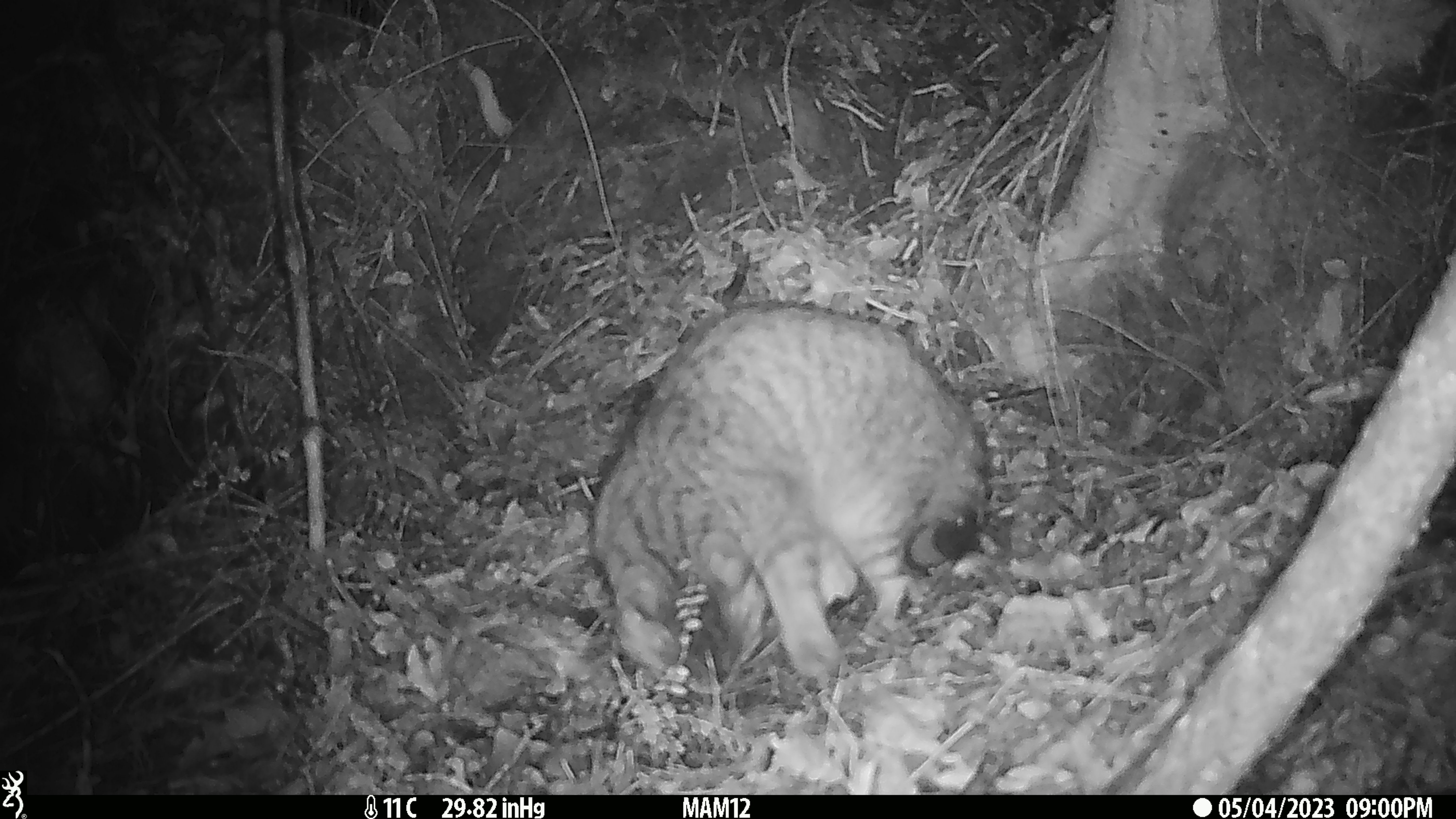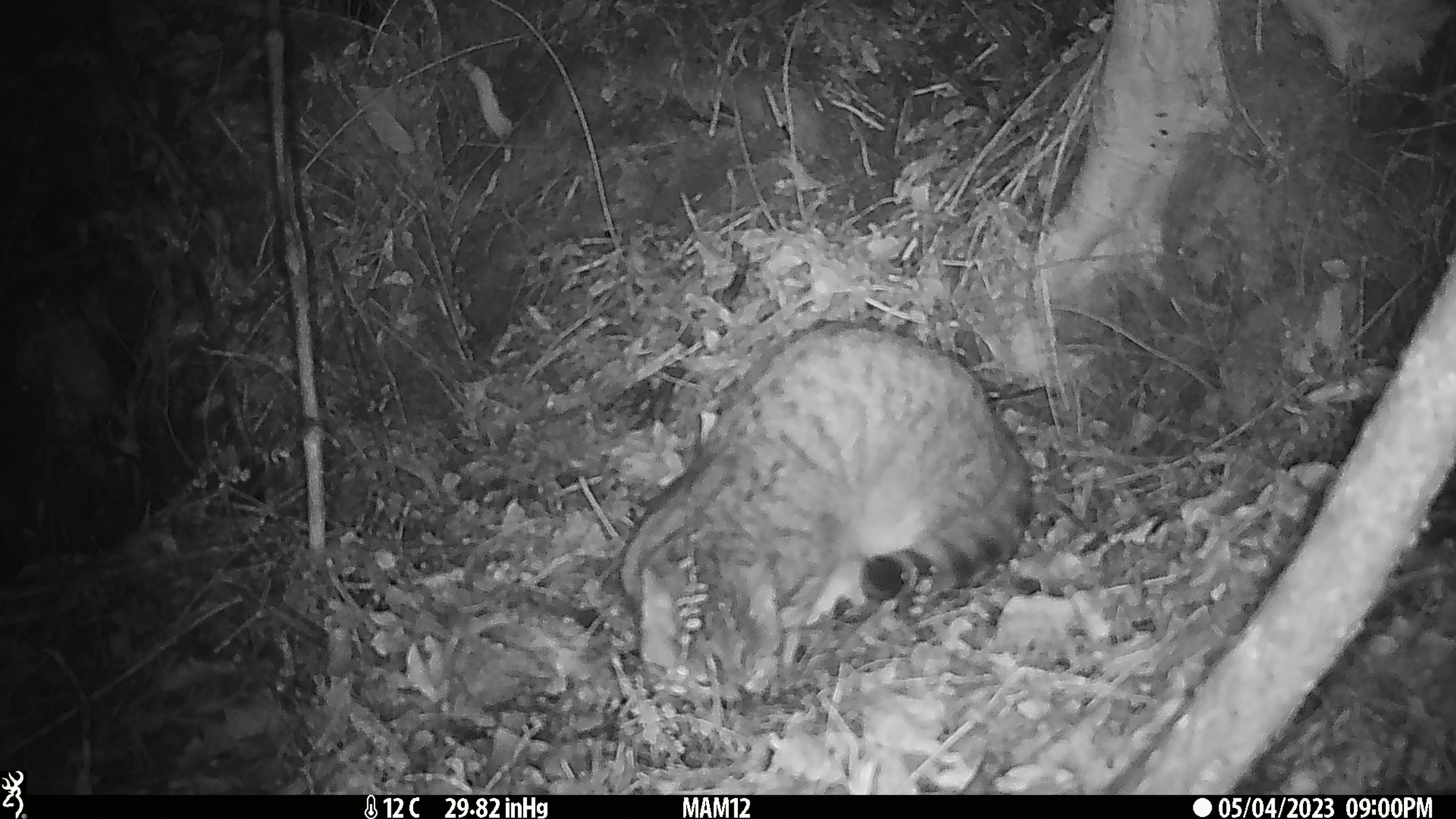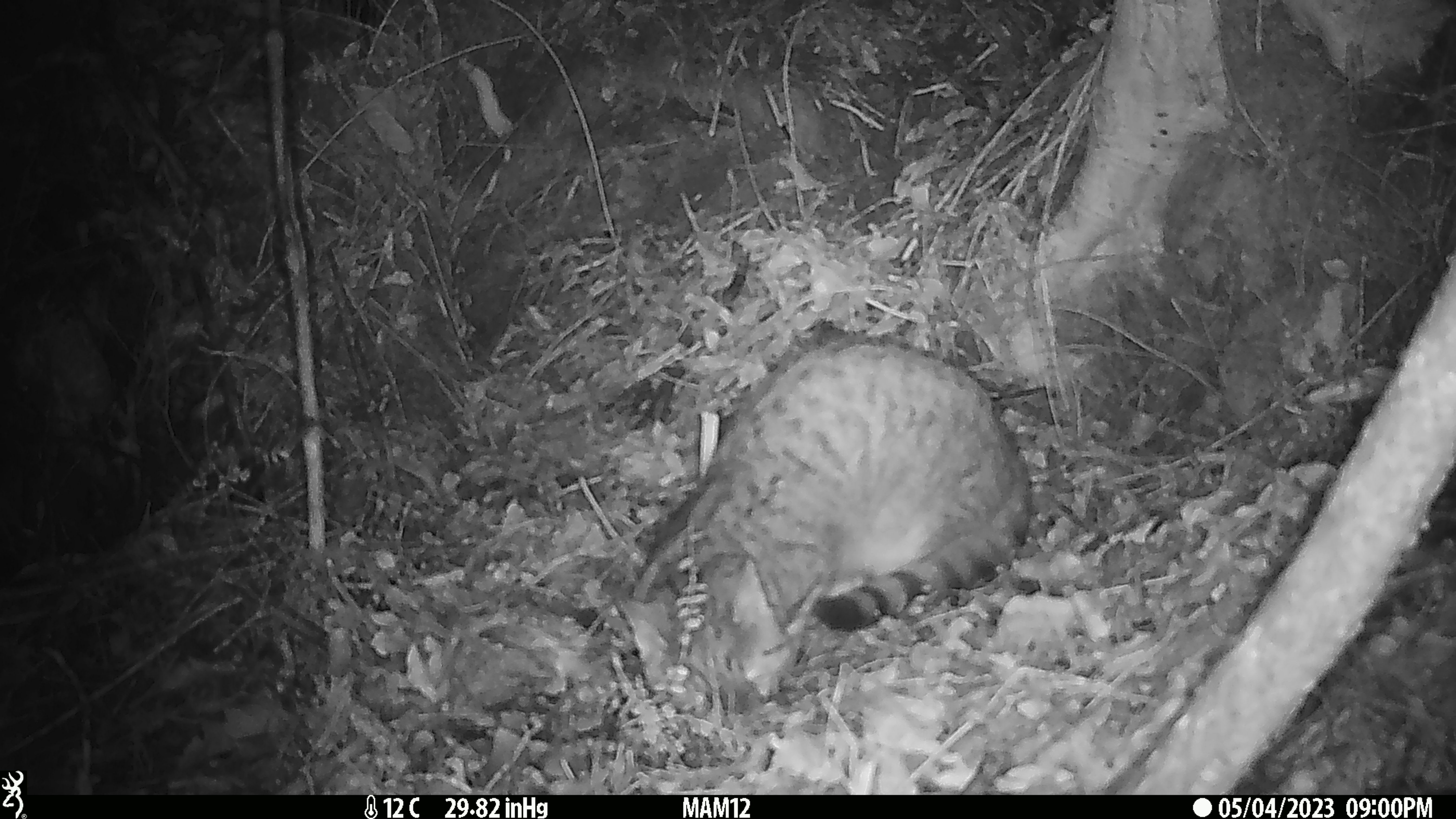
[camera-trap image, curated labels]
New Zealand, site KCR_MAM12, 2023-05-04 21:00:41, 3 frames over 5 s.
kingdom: Animalia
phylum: Chordata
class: Mammalia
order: Carnivora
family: Felidae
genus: Felis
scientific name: Felis catus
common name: domestic cat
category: cat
Cat (domestic cat) (Felis catus).